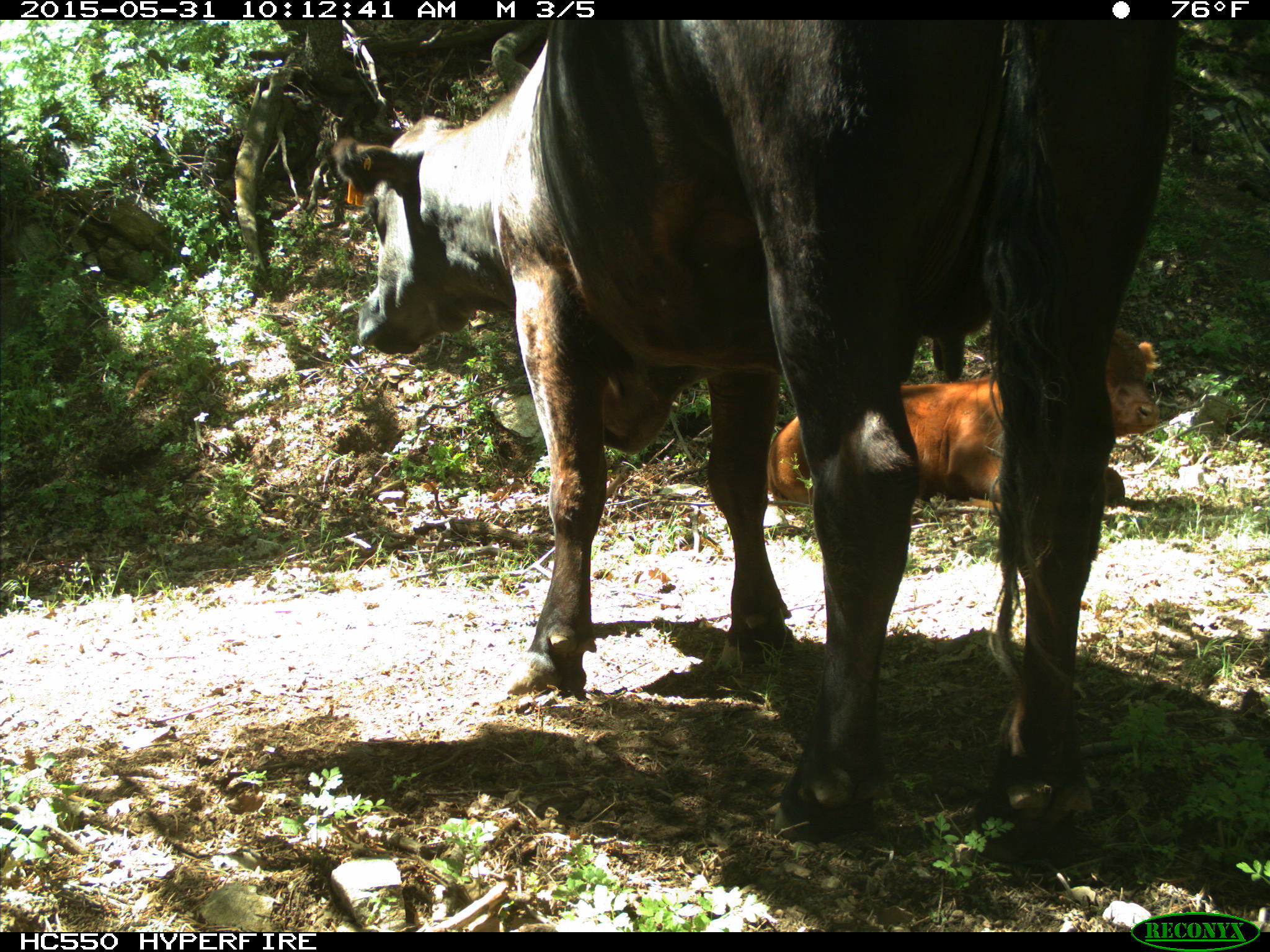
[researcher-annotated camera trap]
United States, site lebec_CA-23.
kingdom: Animalia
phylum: Chordata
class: Mammalia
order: Artiodactyla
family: Bovidae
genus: Bos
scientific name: Bos taurus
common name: domestic cow